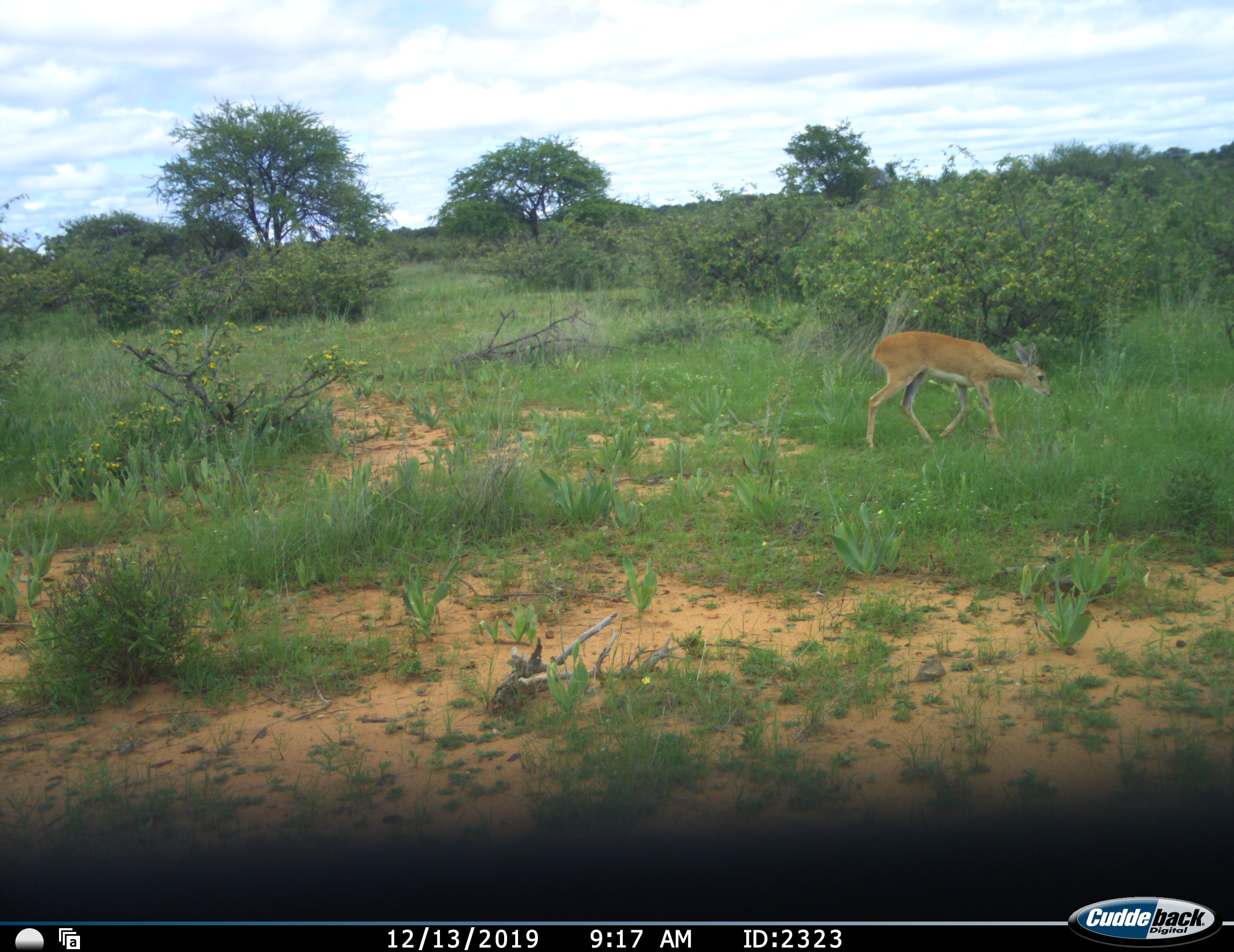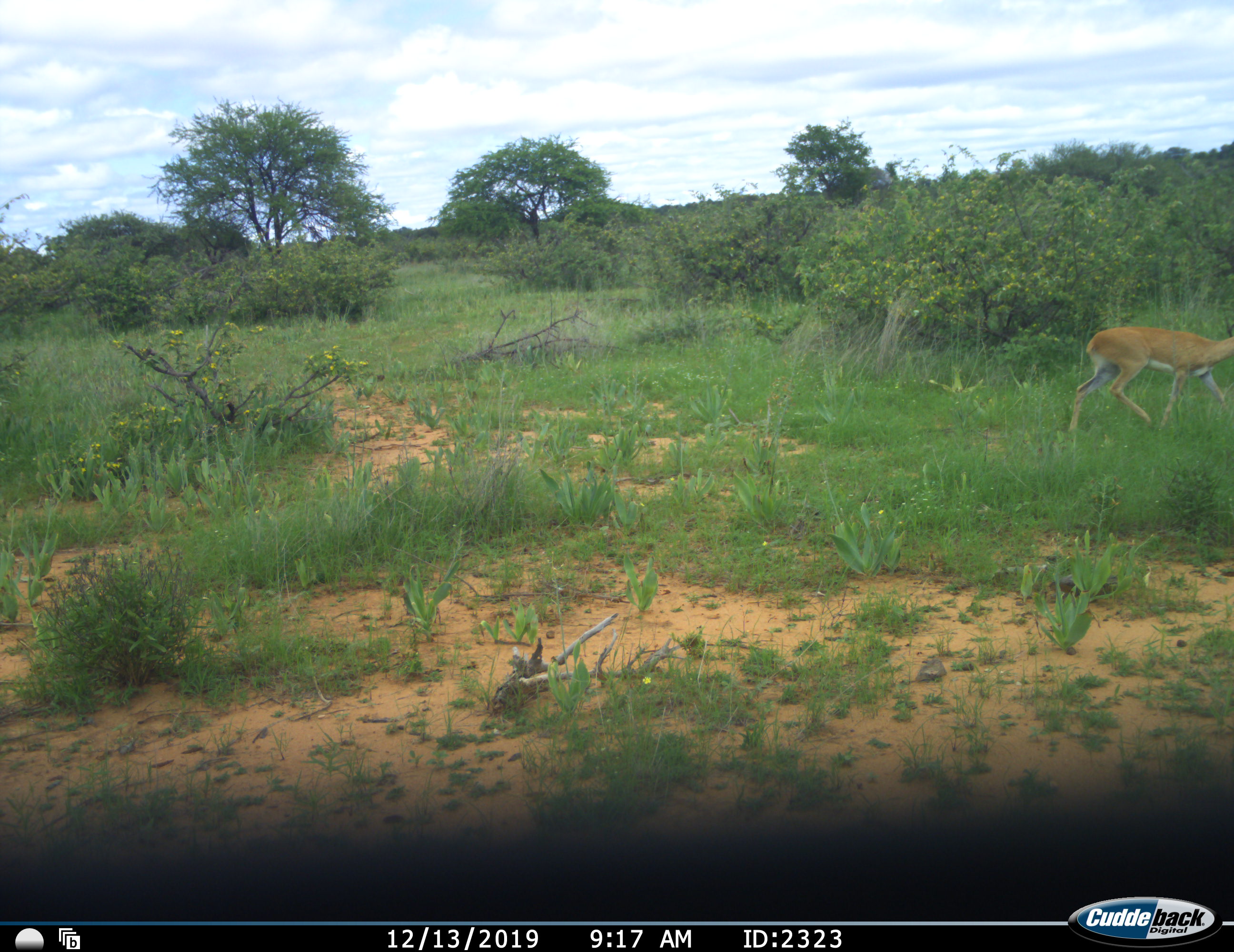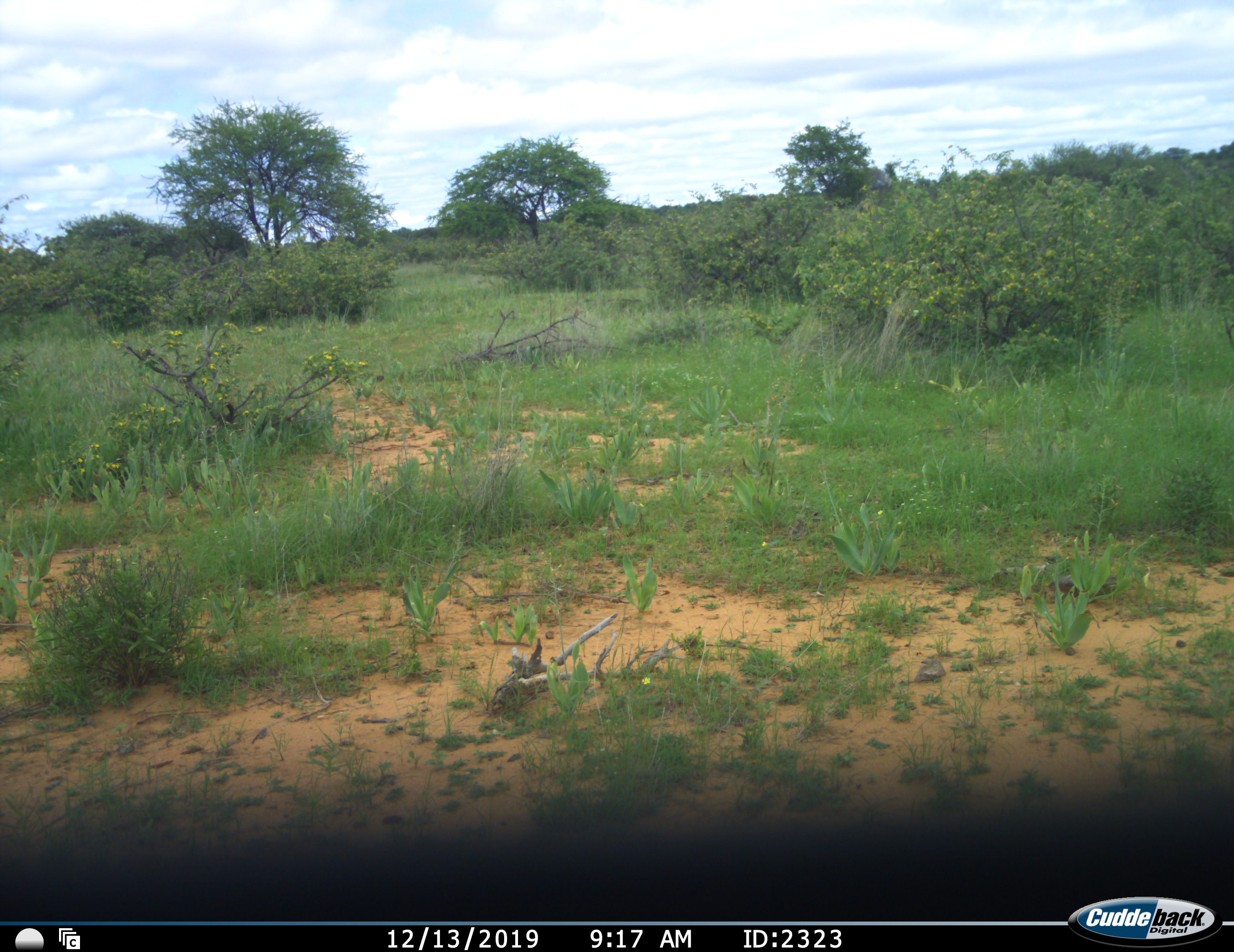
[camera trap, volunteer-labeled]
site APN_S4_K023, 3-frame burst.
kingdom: Animalia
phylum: Chordata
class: Mammalia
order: Artiodactyla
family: Bovidae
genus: Aepyceros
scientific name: Aepyceros melampus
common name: impala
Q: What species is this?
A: Impala (Aepyceros melampus).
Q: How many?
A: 1.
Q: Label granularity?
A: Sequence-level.